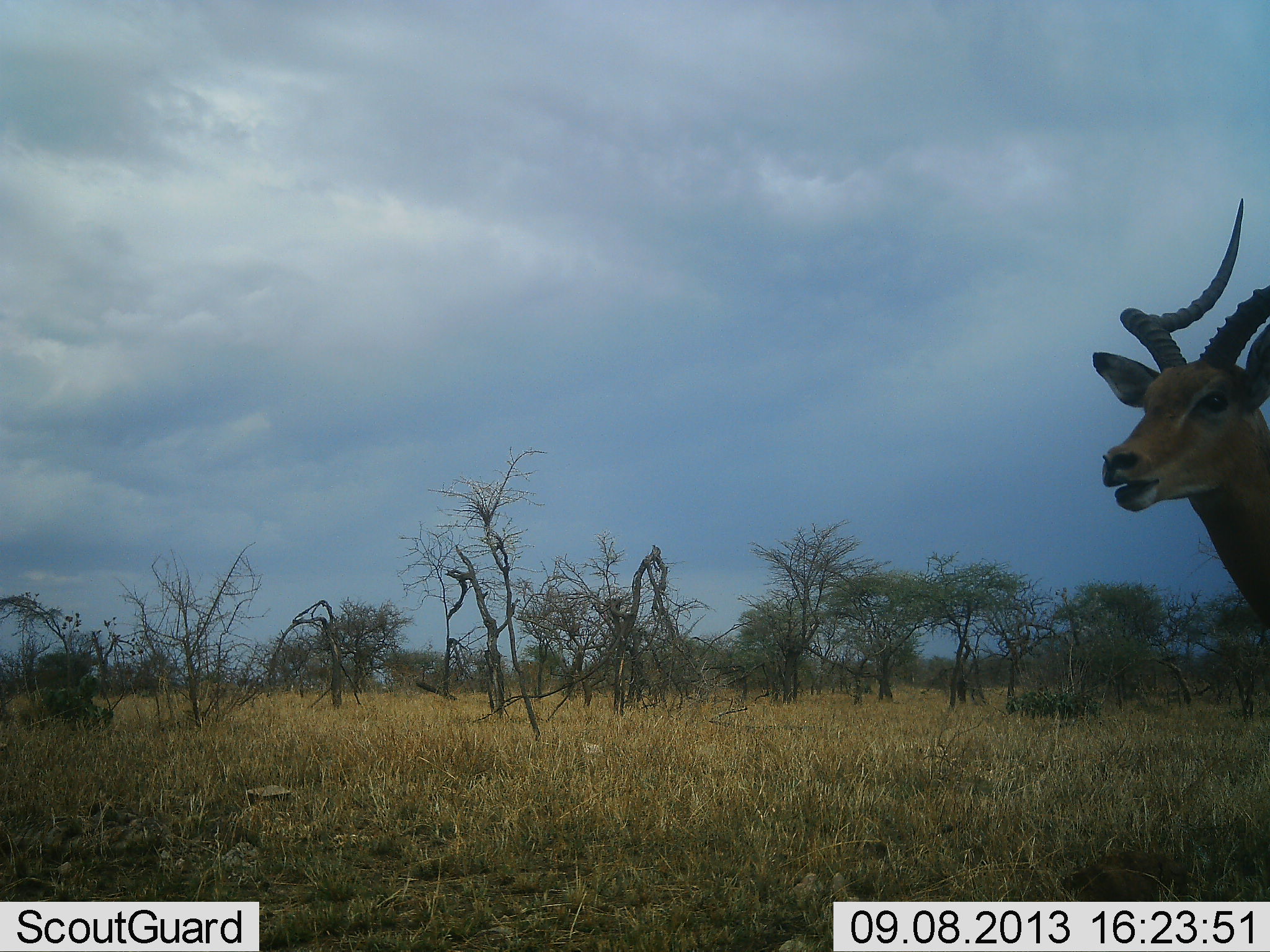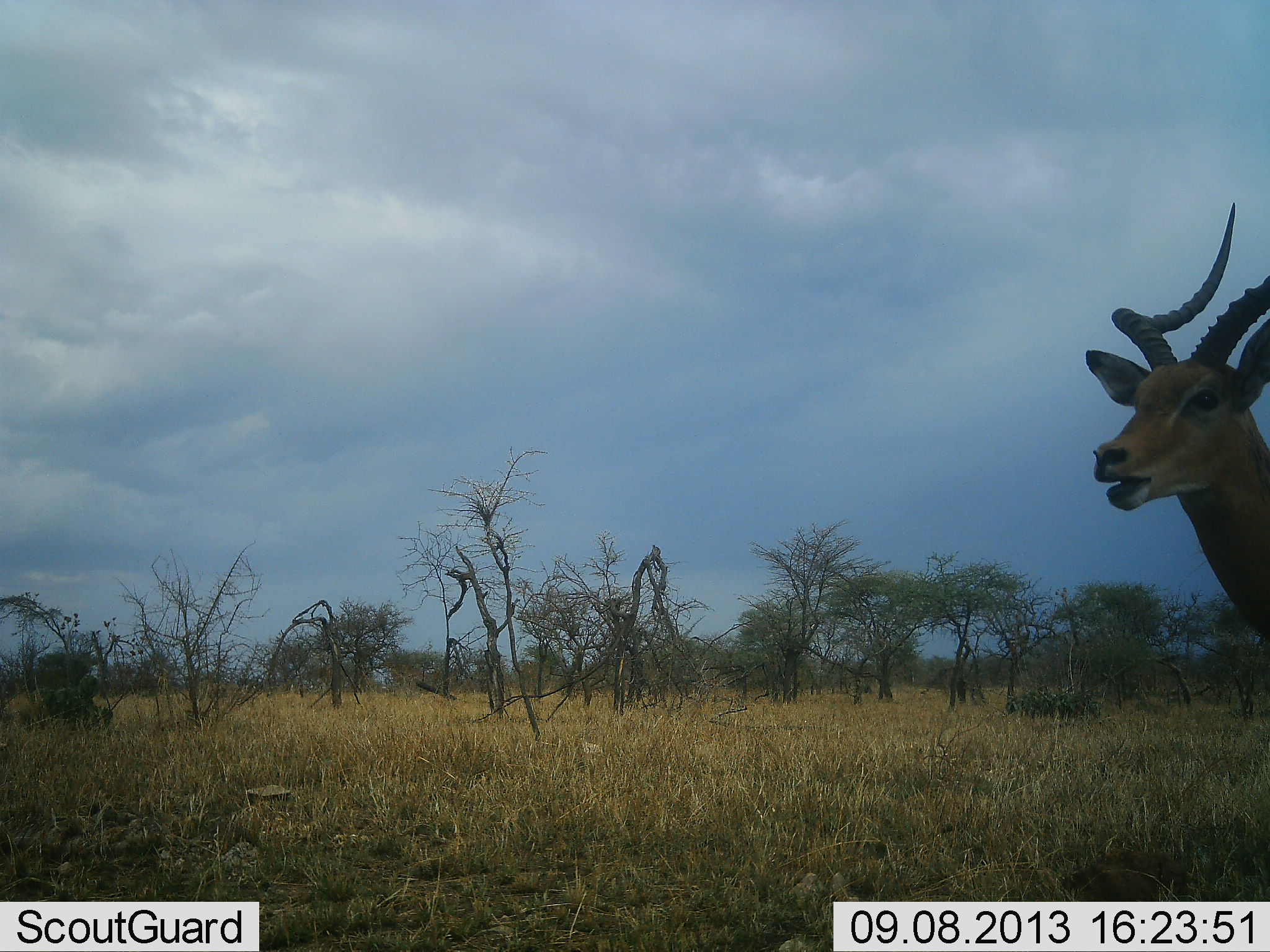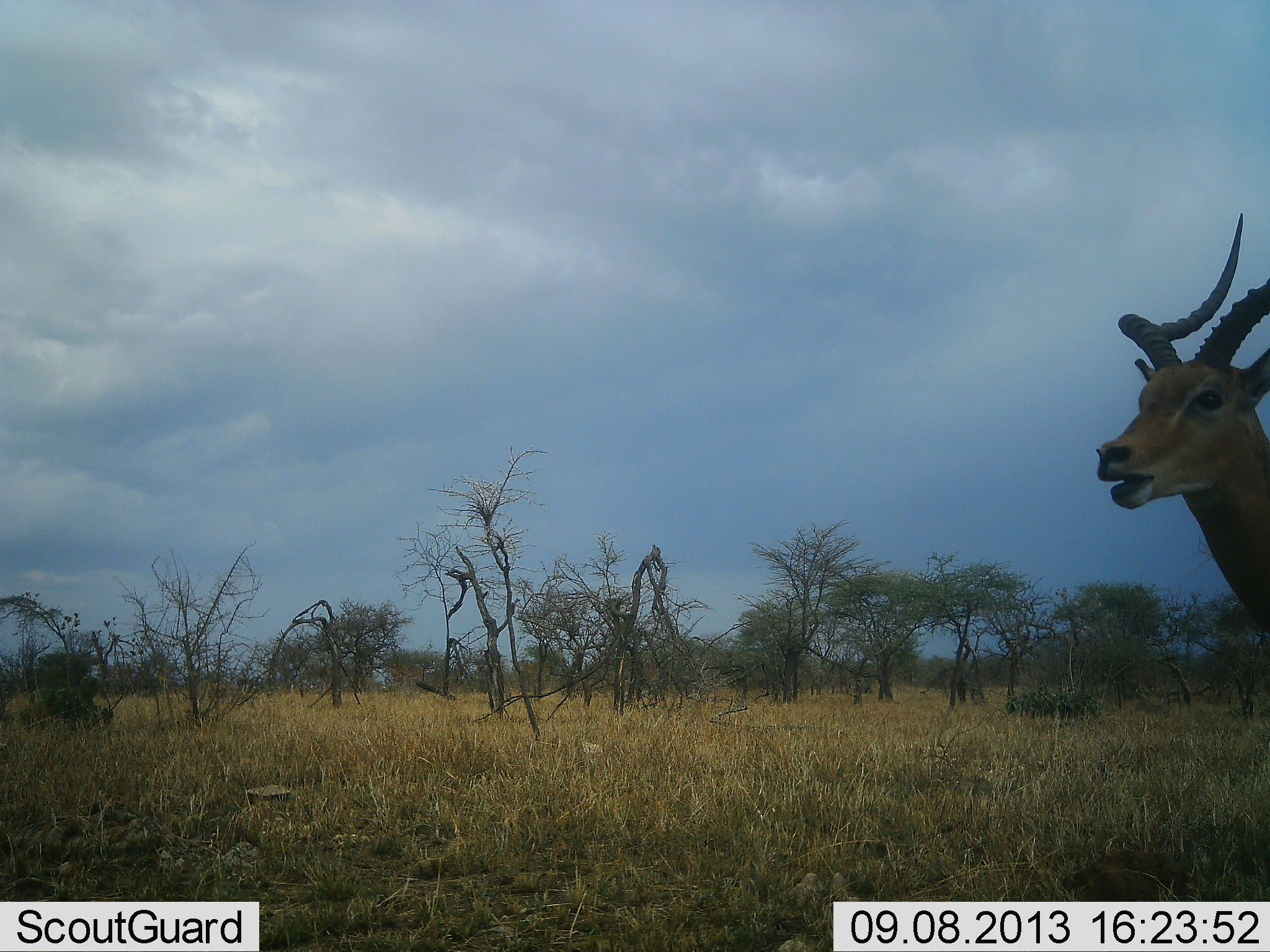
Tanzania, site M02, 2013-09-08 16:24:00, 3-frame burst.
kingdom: Animalia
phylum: Chordata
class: Mammalia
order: Artiodactyla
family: Bovidae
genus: Aepyceros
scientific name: Aepyceros melampus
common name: impala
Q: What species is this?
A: Impala (Aepyceros melampus).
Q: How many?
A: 1.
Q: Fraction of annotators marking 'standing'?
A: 90%.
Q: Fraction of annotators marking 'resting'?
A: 0%.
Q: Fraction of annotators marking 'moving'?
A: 10%.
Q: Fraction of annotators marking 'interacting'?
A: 0%.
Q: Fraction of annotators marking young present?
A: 0%.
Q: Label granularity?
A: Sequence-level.